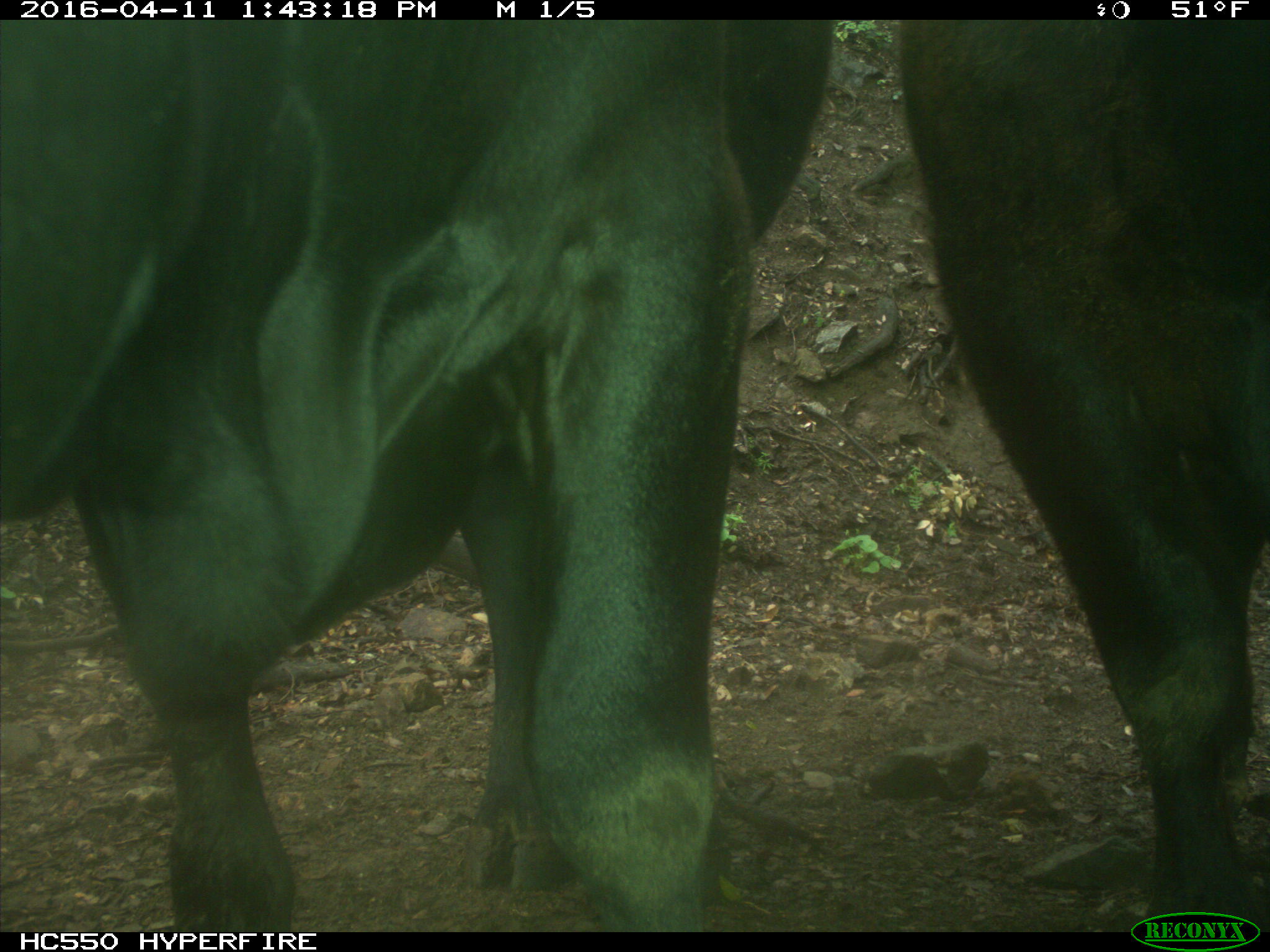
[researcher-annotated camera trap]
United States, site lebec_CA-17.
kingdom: Animalia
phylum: Chordata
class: Mammalia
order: Artiodactyla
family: Bovidae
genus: Bos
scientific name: Bos taurus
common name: domestic cow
Bos taurus (domestic cow).